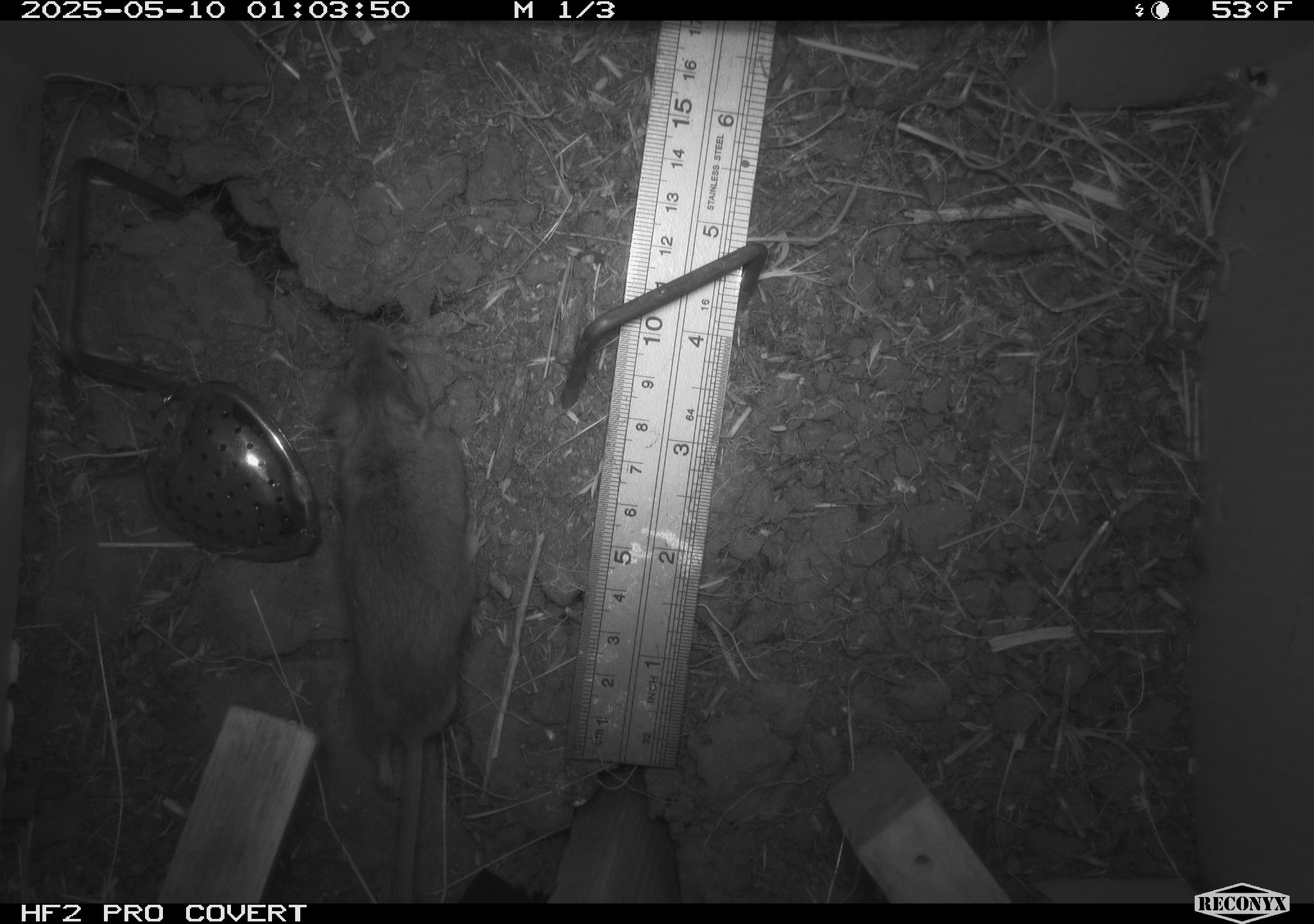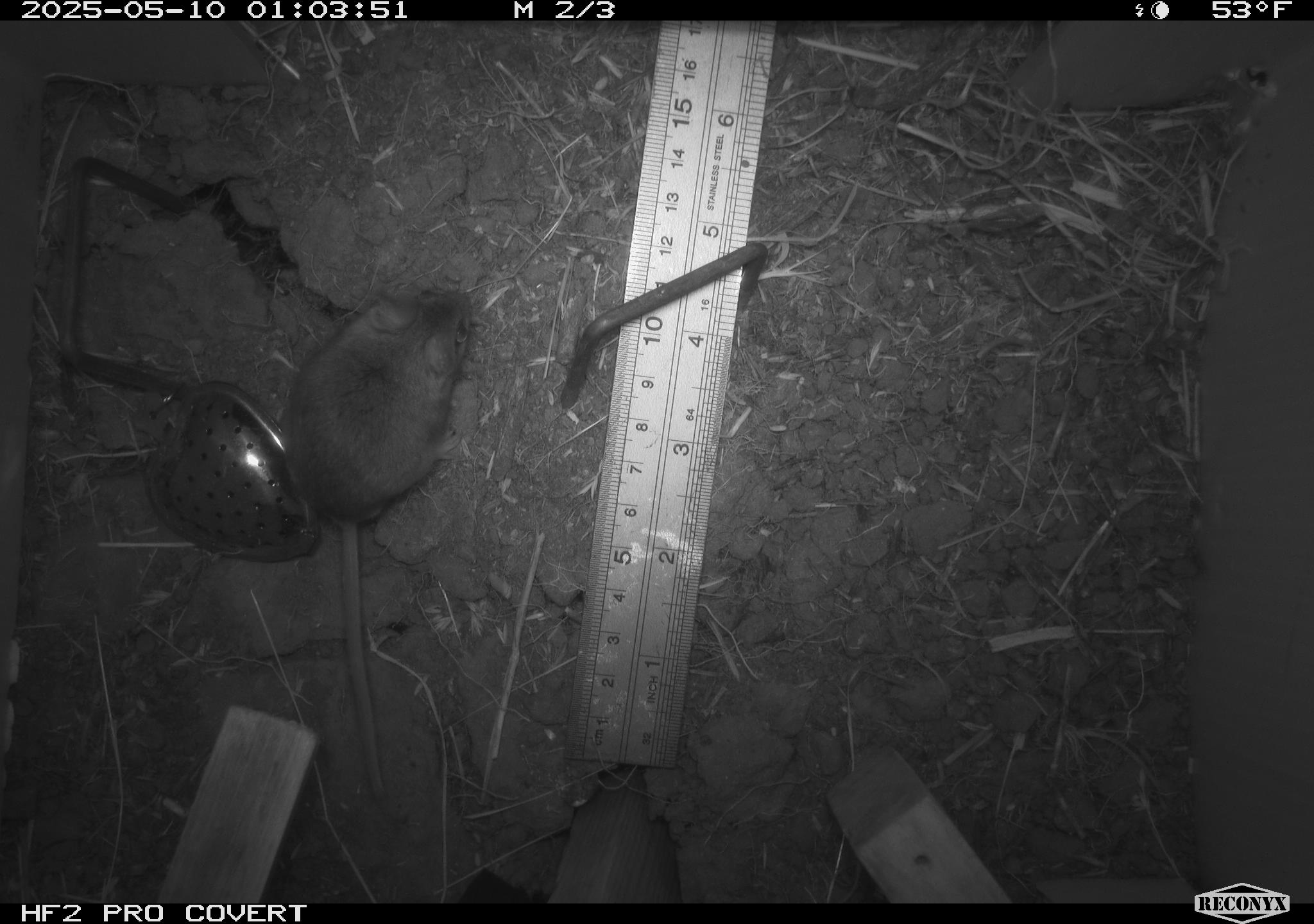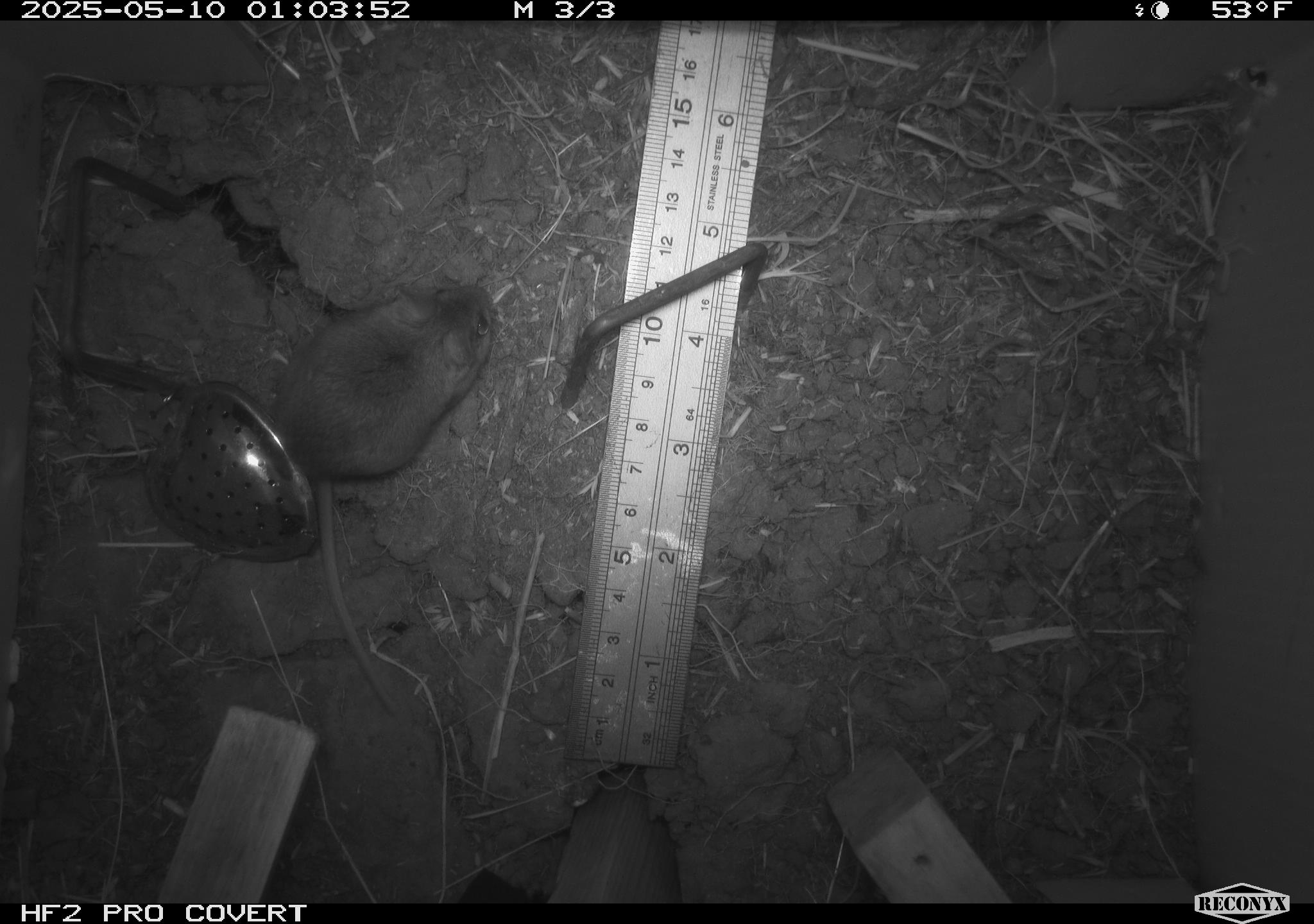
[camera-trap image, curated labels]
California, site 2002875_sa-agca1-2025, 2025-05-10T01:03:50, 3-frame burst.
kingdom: Animalia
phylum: Chordata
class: Mammalia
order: Rodentia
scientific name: Rodentia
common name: mouse species